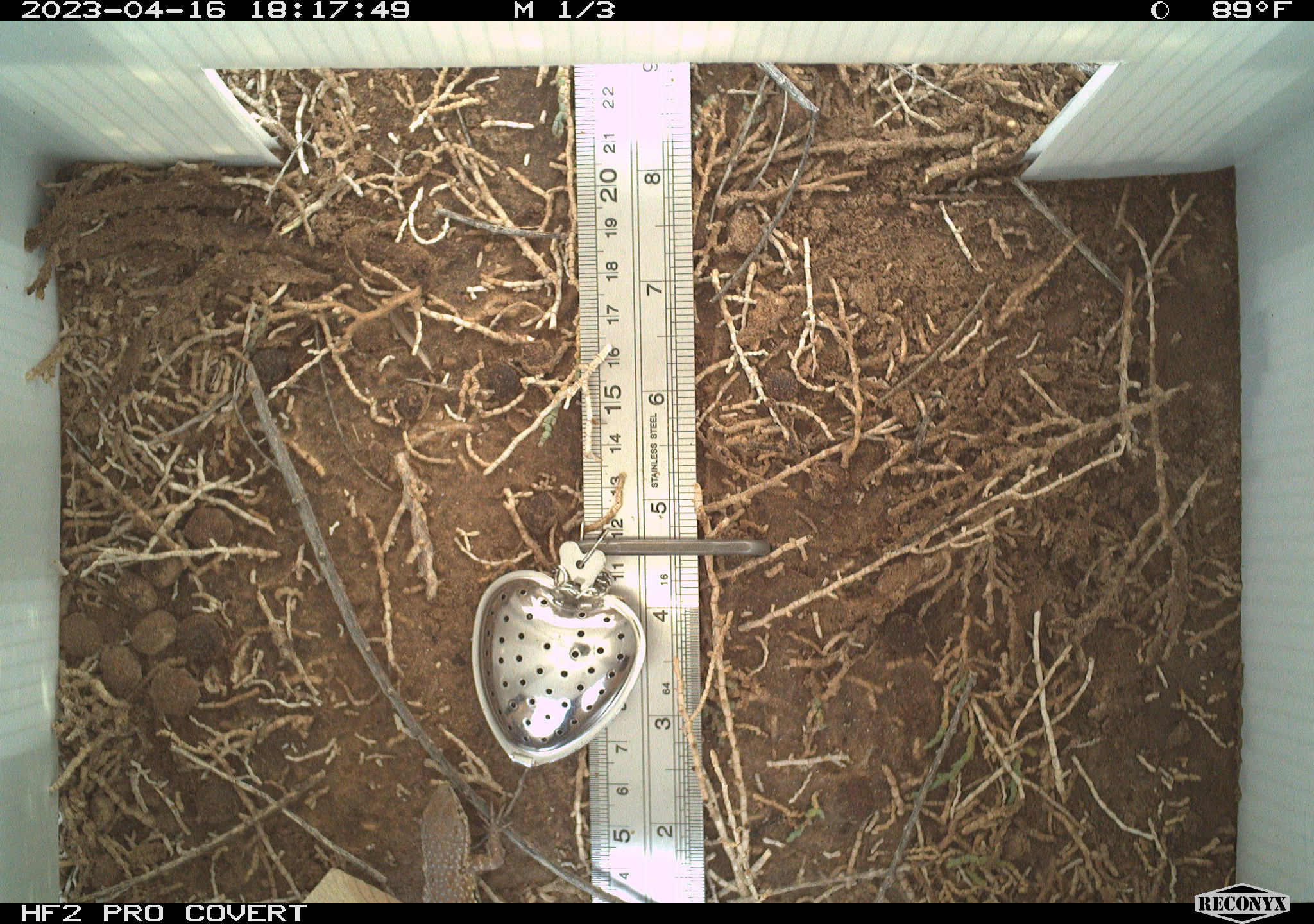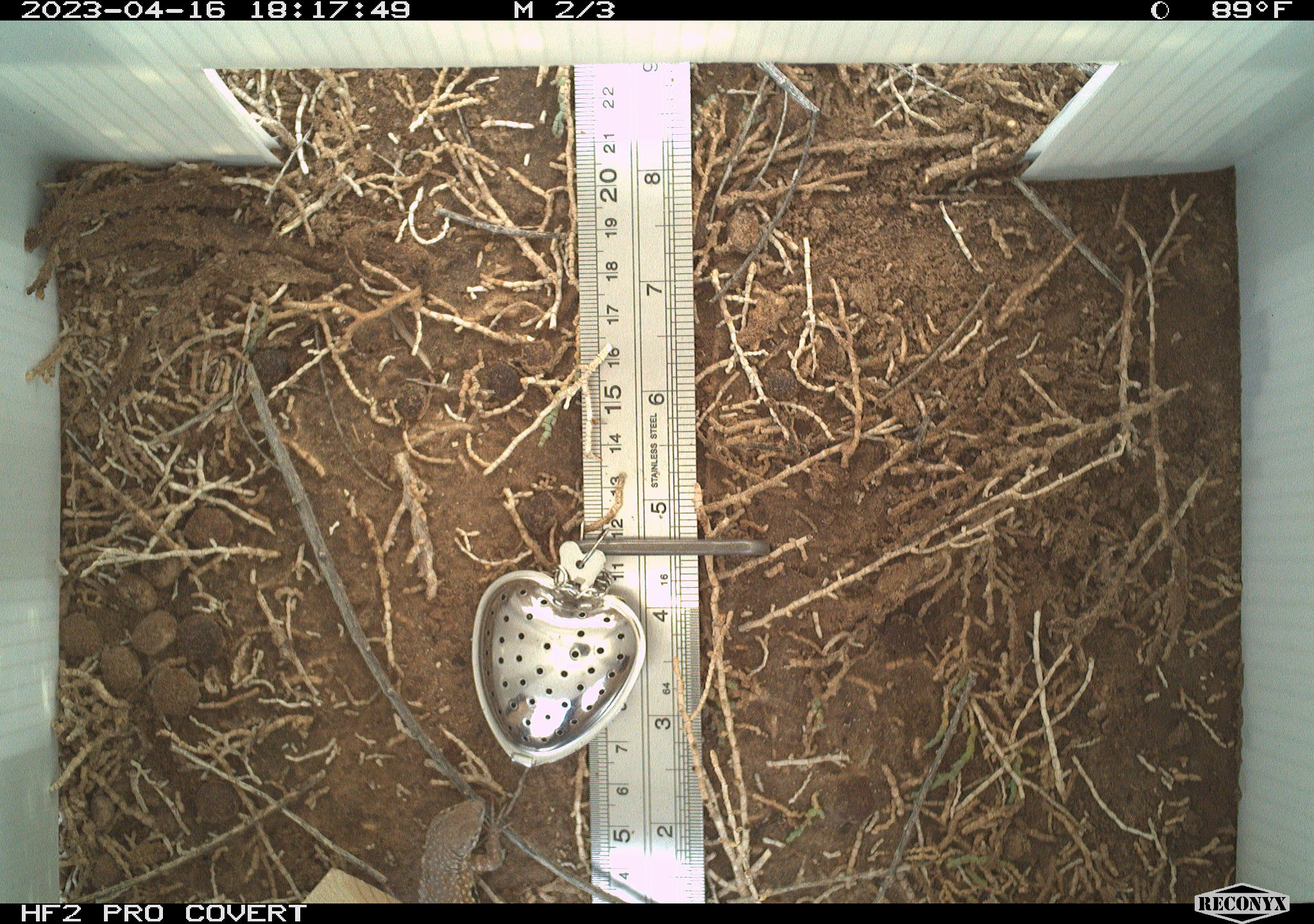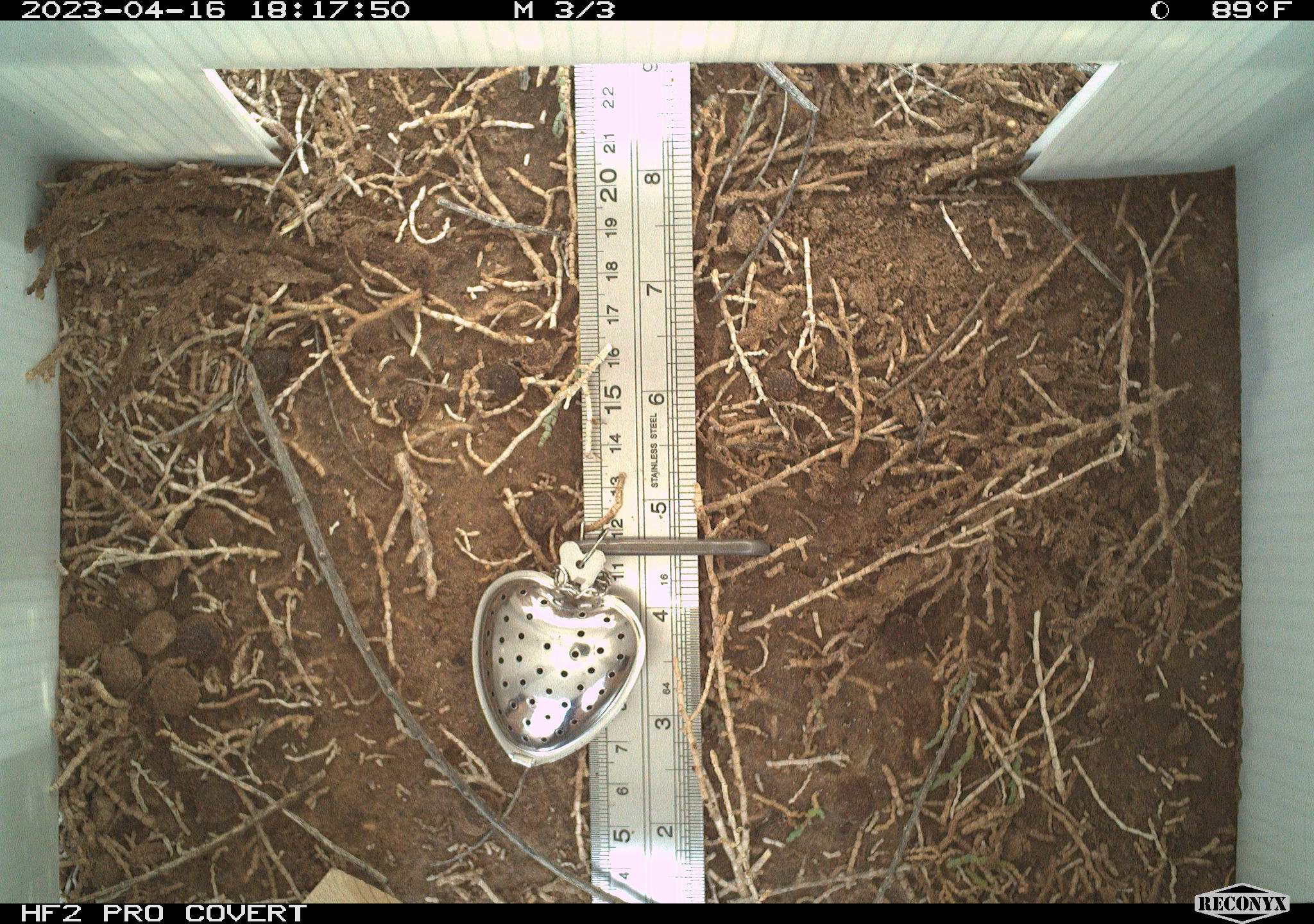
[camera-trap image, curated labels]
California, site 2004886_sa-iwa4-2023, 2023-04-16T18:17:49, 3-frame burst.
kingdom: Animalia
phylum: Chordata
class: Reptilia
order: Squamata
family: Phrynosomatidae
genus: Uta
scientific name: Uta stansburiana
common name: common side-blotched lizard